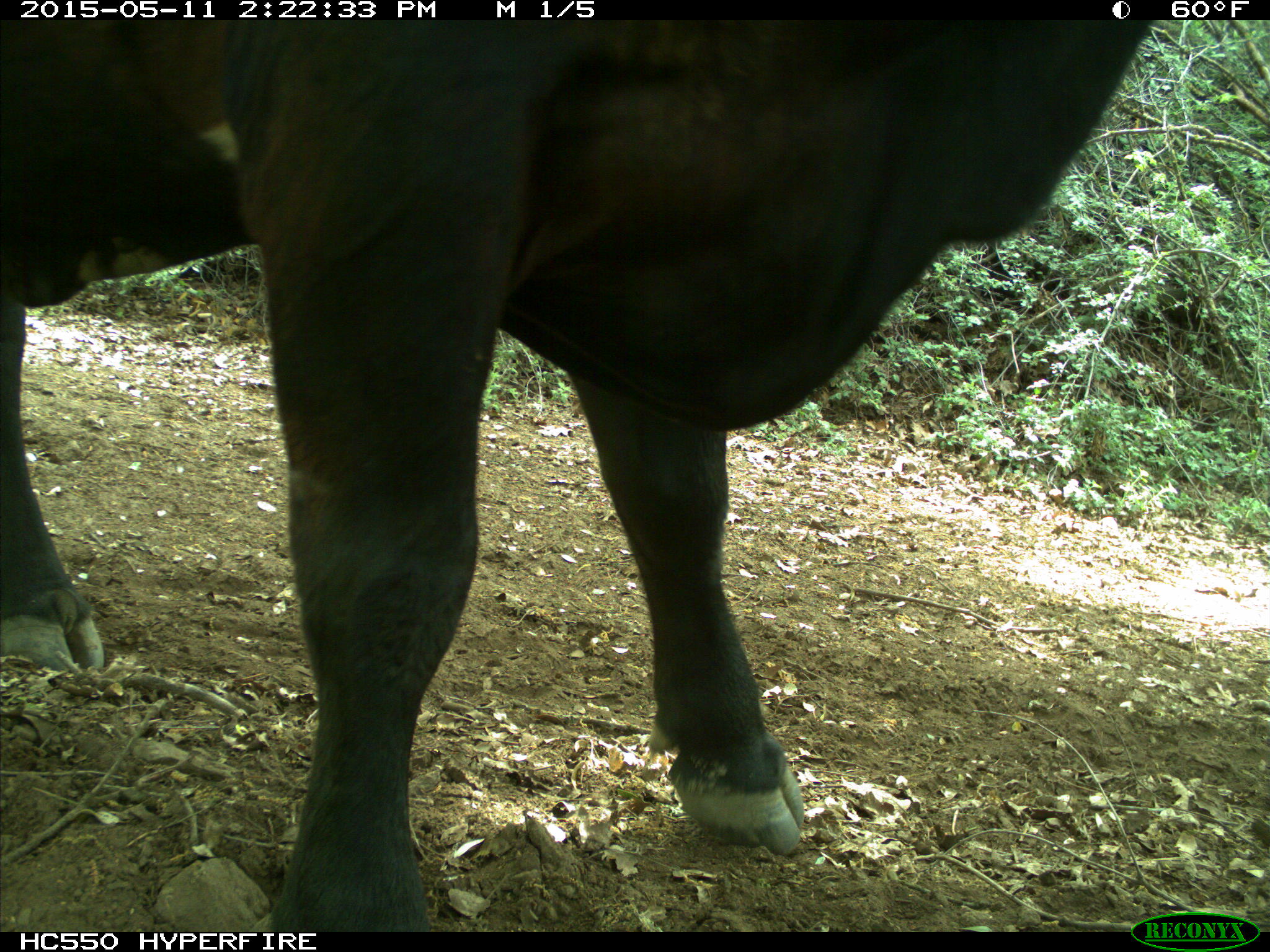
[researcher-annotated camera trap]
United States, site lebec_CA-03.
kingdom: Animalia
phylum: Chordata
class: Mammalia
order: Artiodactyla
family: Bovidae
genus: Bos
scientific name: Bos taurus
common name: domestic cow